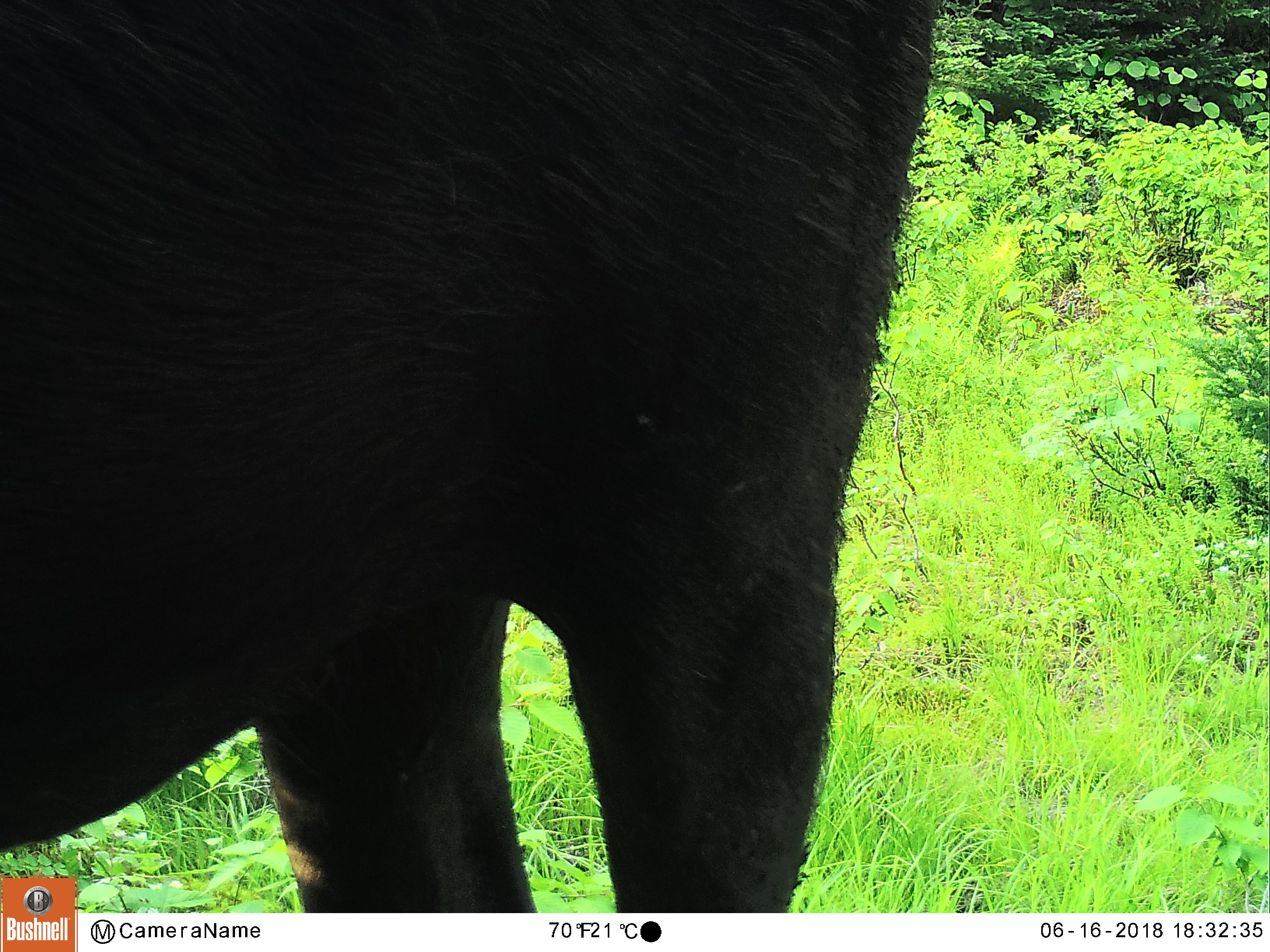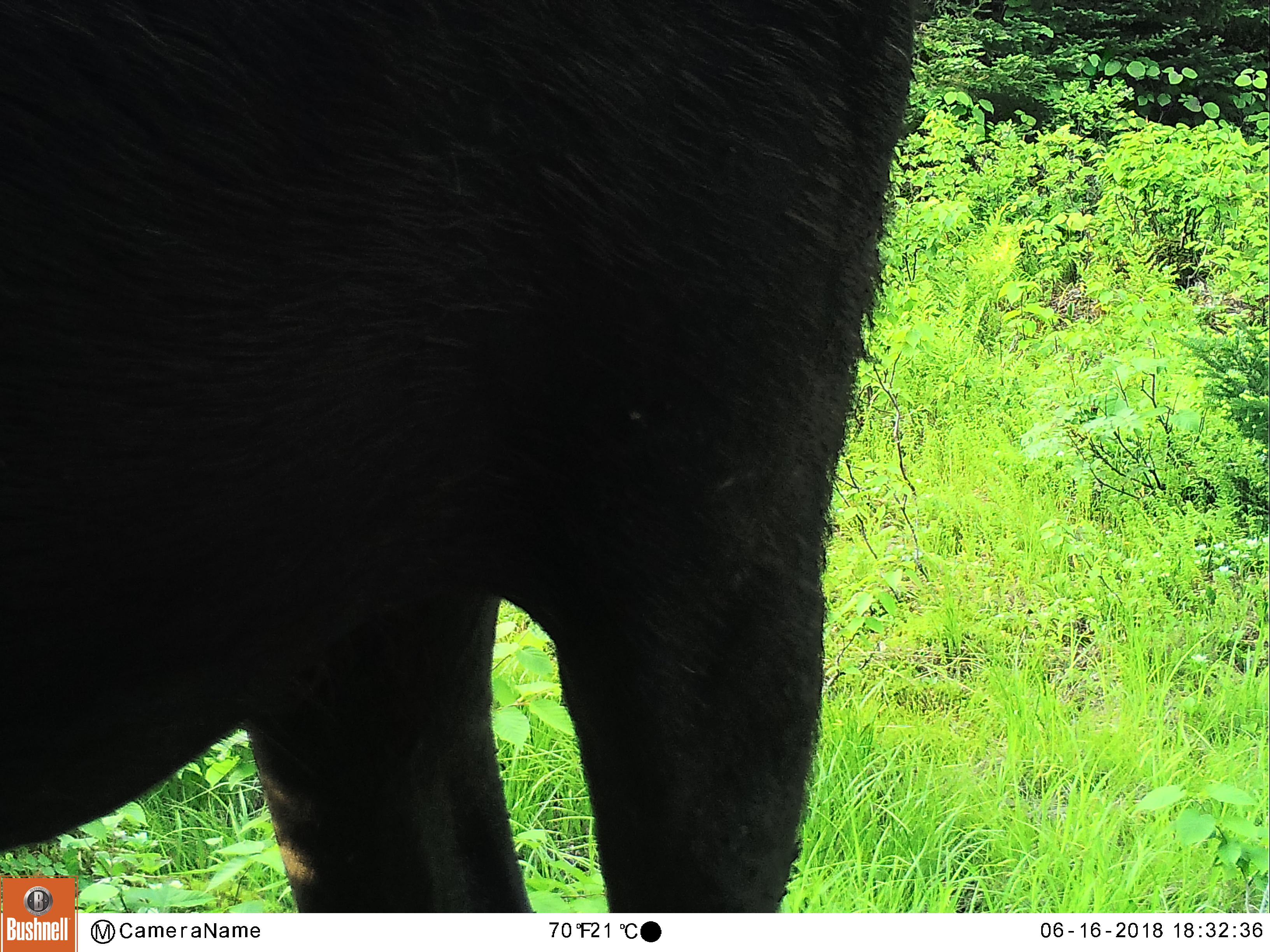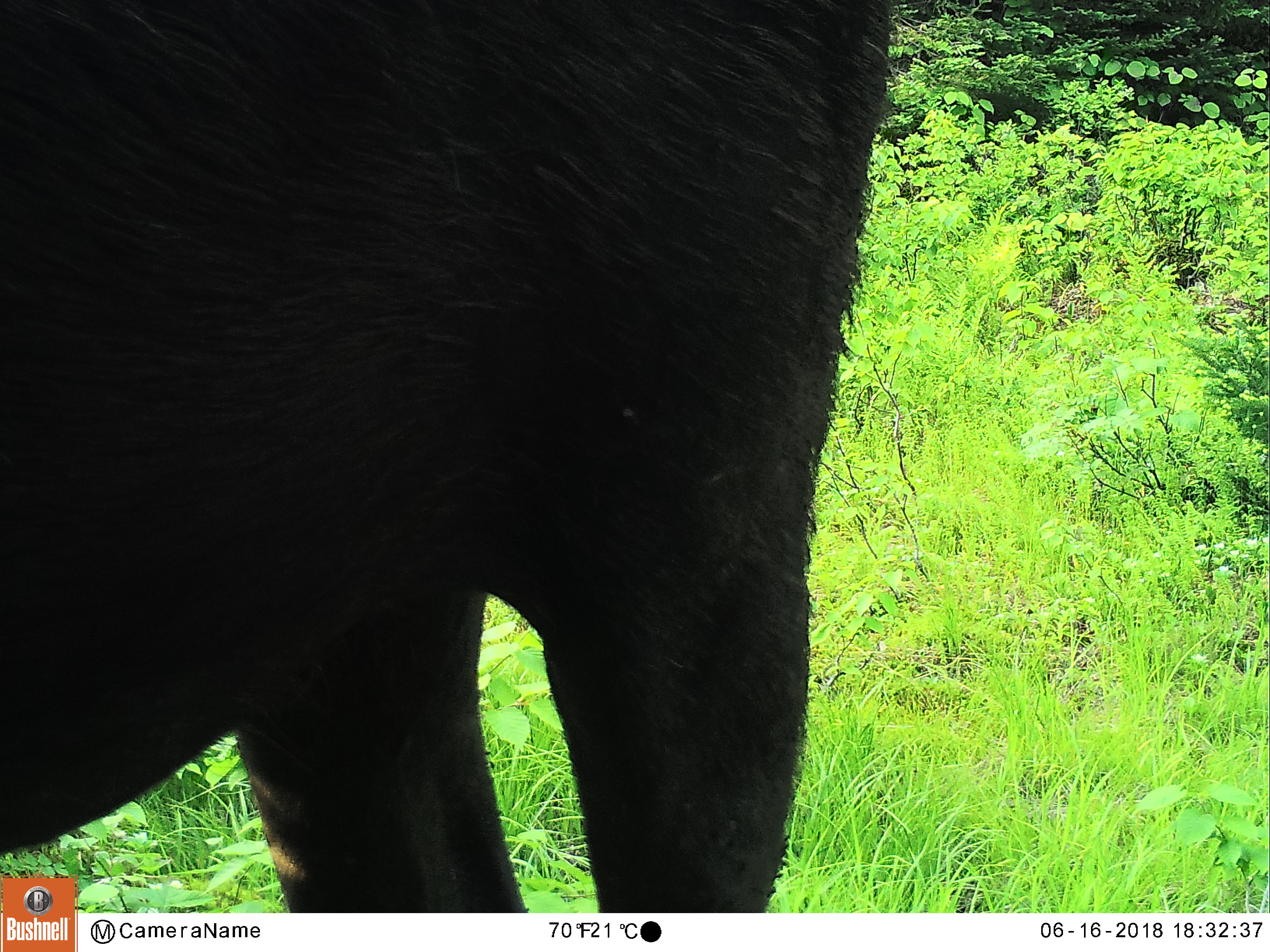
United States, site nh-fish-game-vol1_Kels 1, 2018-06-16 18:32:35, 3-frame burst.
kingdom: Animalia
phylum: Chordata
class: Mammalia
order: Artiodactyla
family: Cervidae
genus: Alces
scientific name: Alces alces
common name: moose